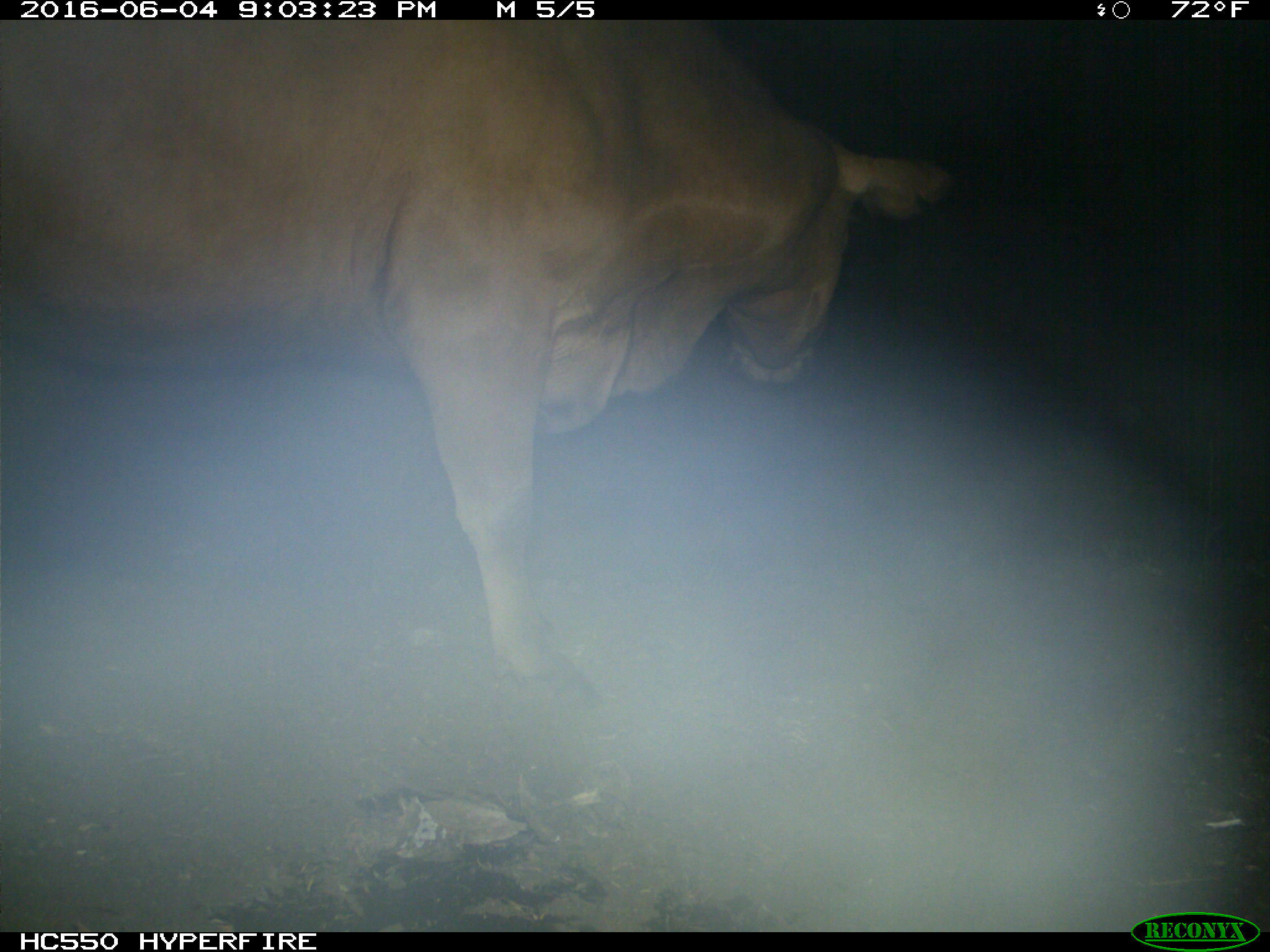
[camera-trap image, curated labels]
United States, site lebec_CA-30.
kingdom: Animalia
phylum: Chordata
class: Mammalia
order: Artiodactyla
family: Bovidae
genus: Bos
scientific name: Bos taurus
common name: domestic cow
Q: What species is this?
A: Bos taurus (domestic cow).